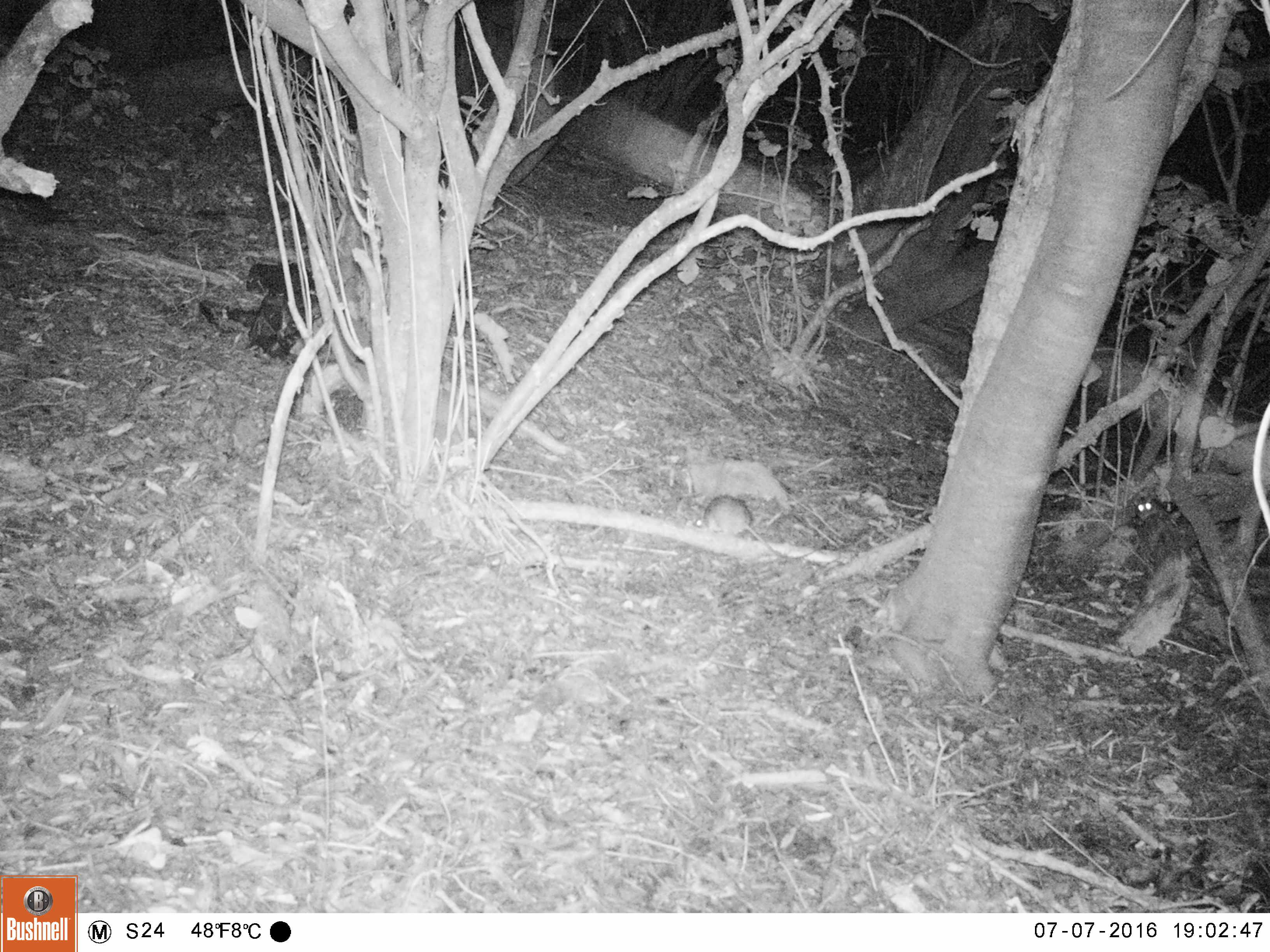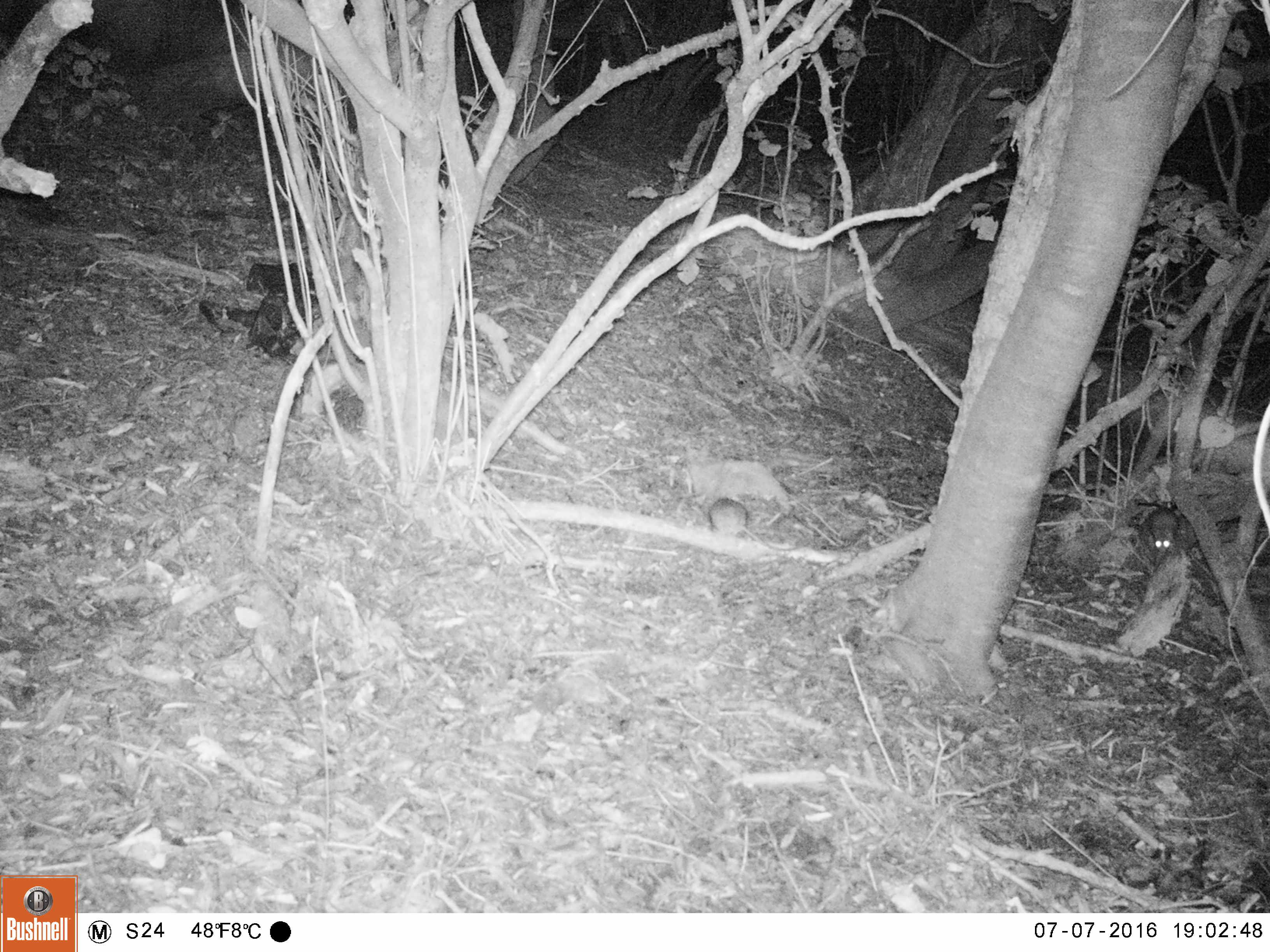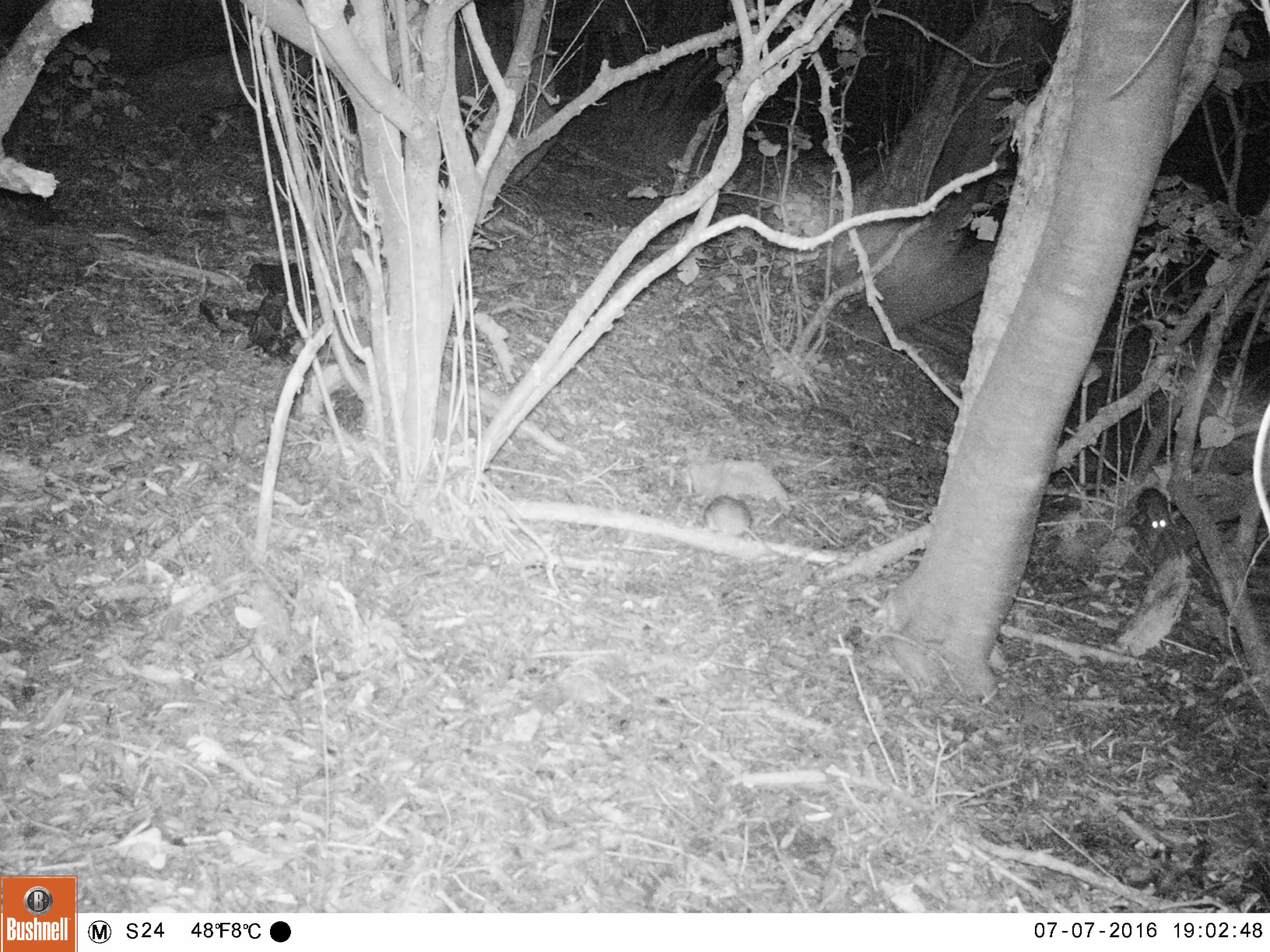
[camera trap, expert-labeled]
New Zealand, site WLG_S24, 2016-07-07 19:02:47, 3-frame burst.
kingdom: Animalia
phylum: Chordata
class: Mammalia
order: Rodentia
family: Muridae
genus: Rattus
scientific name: Rattus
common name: rat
Rat (Rattus).